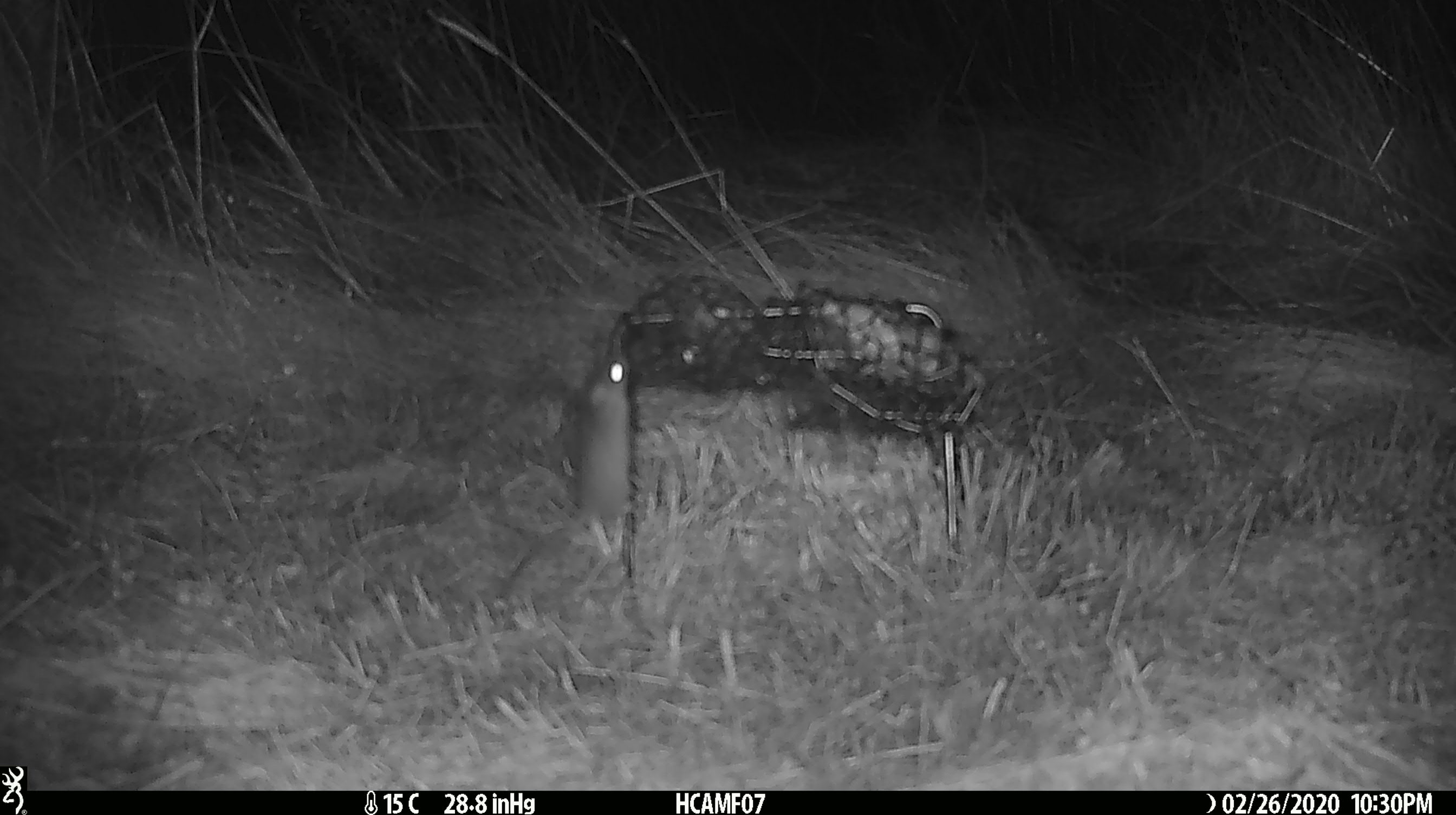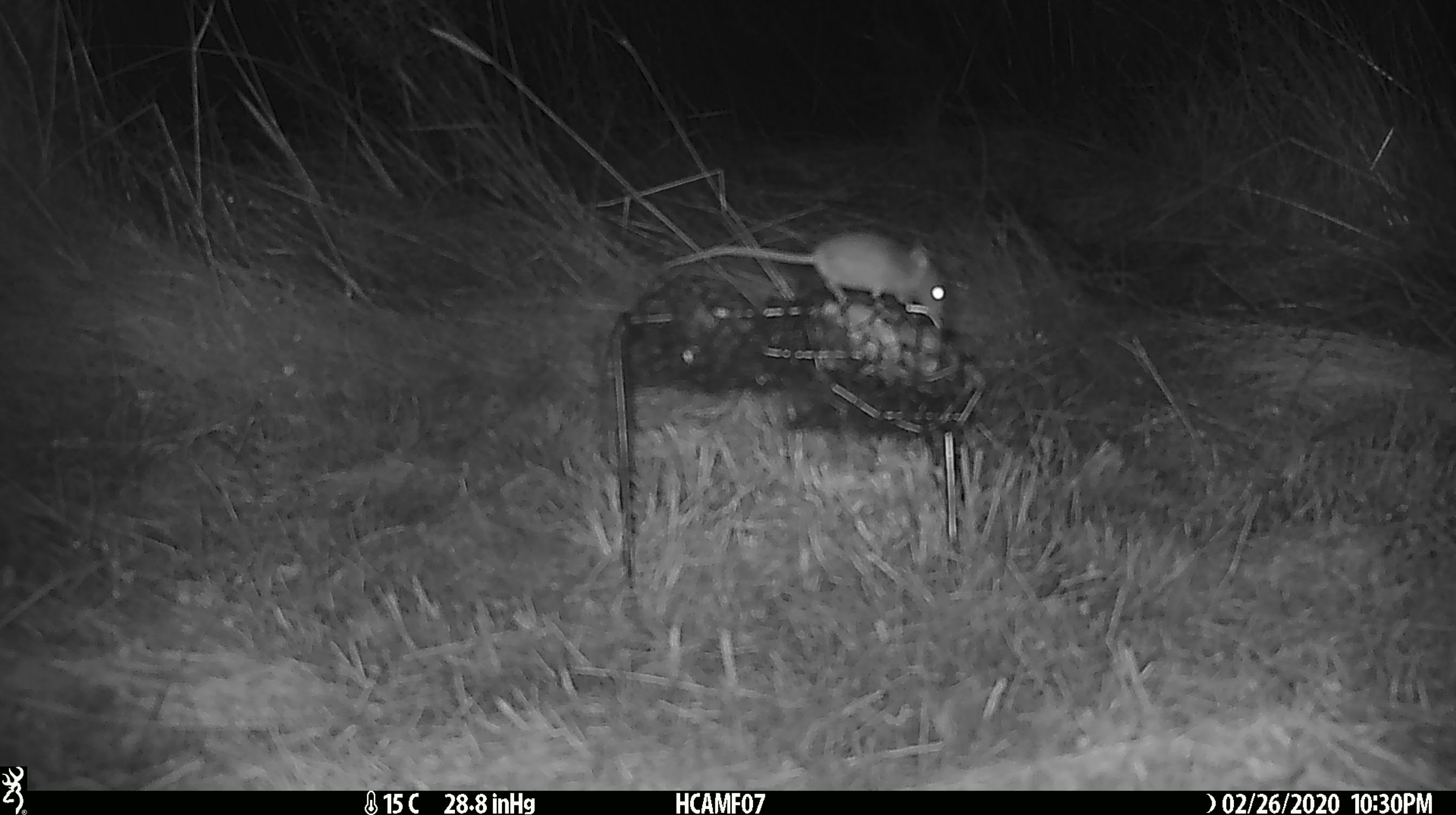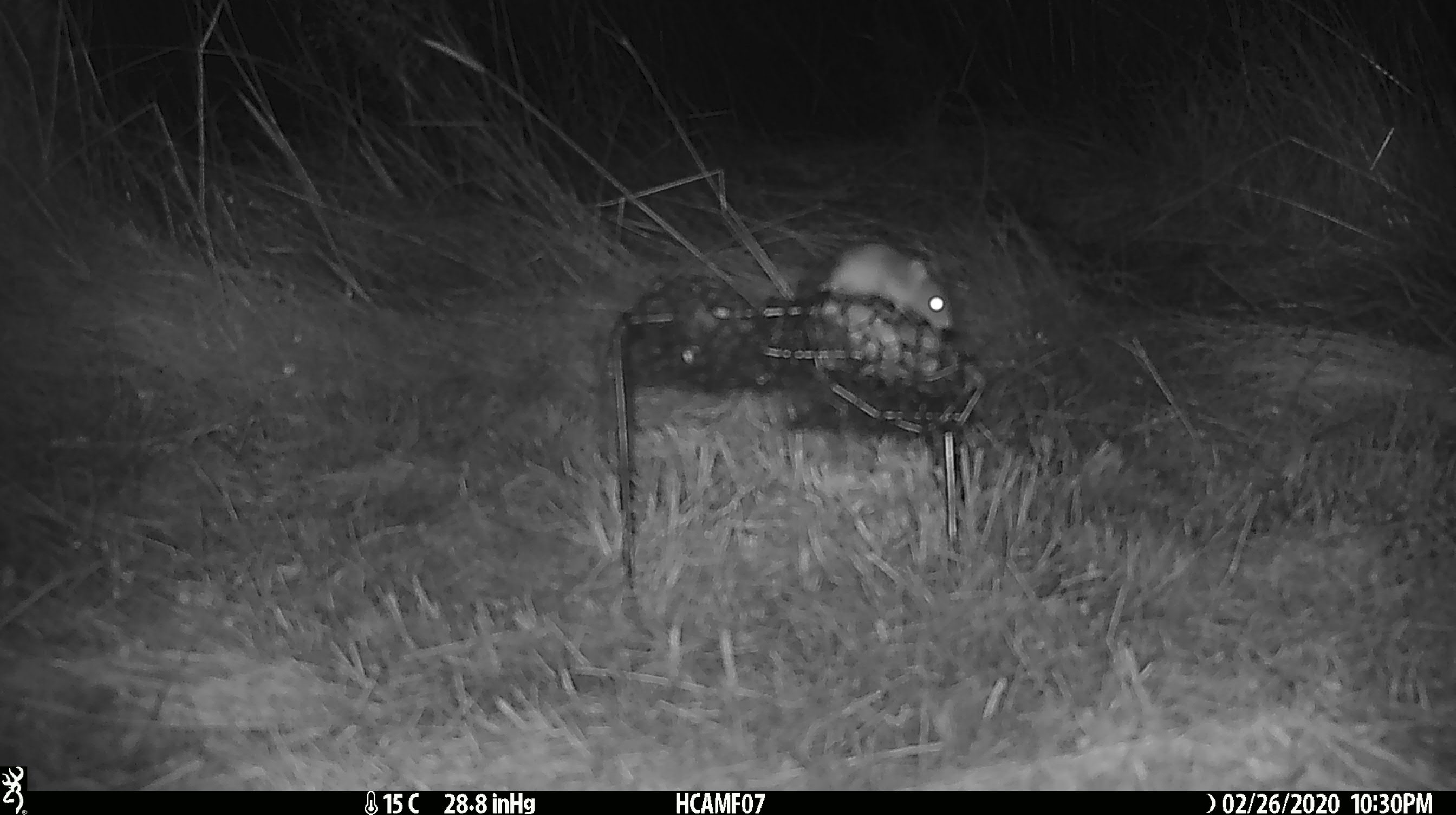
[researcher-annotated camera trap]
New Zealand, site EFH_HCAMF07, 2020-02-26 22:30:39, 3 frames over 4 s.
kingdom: Animalia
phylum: Chordata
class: Mammalia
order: Rodentia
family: Muridae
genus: Mus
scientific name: Mus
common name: mouse